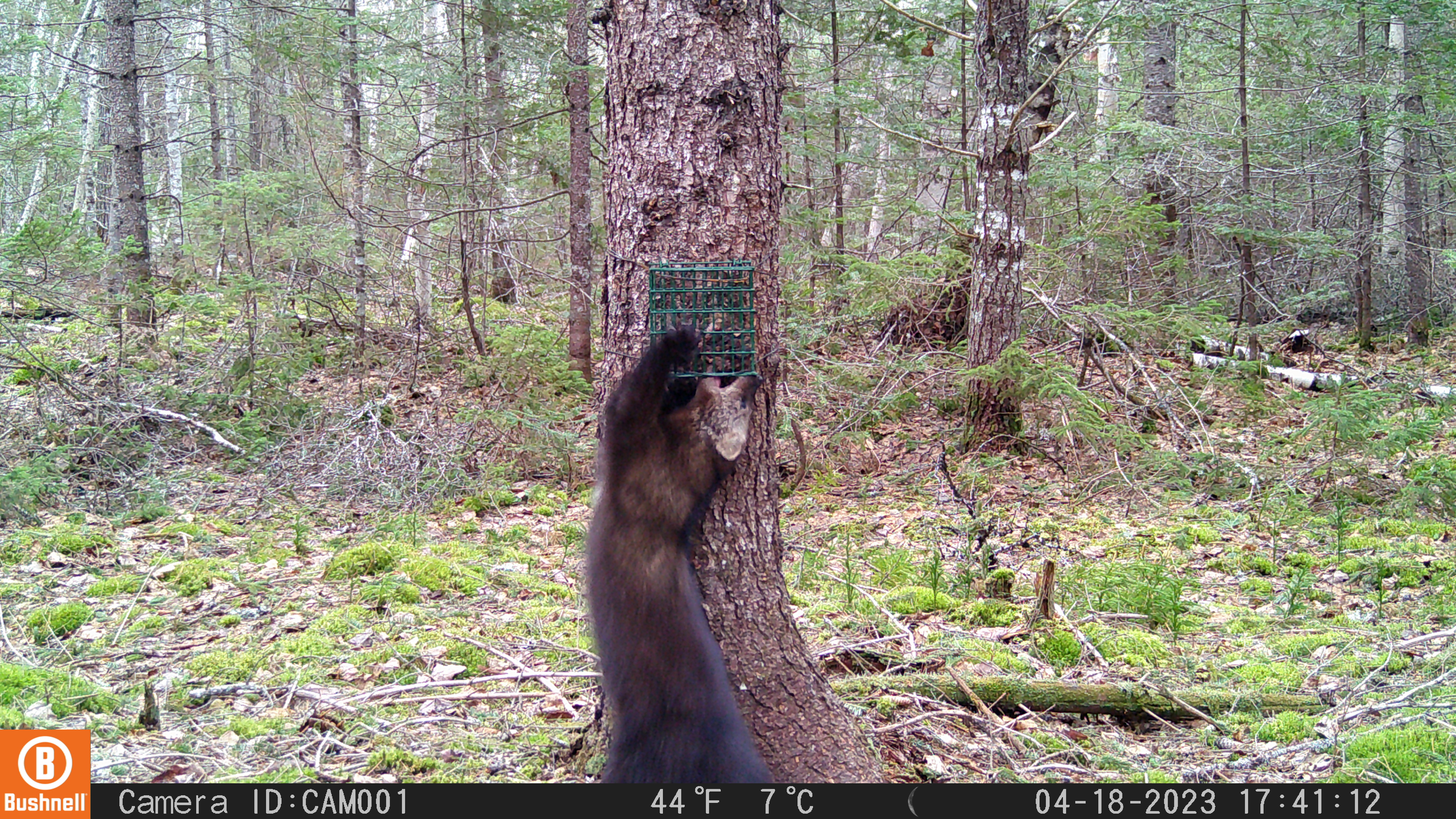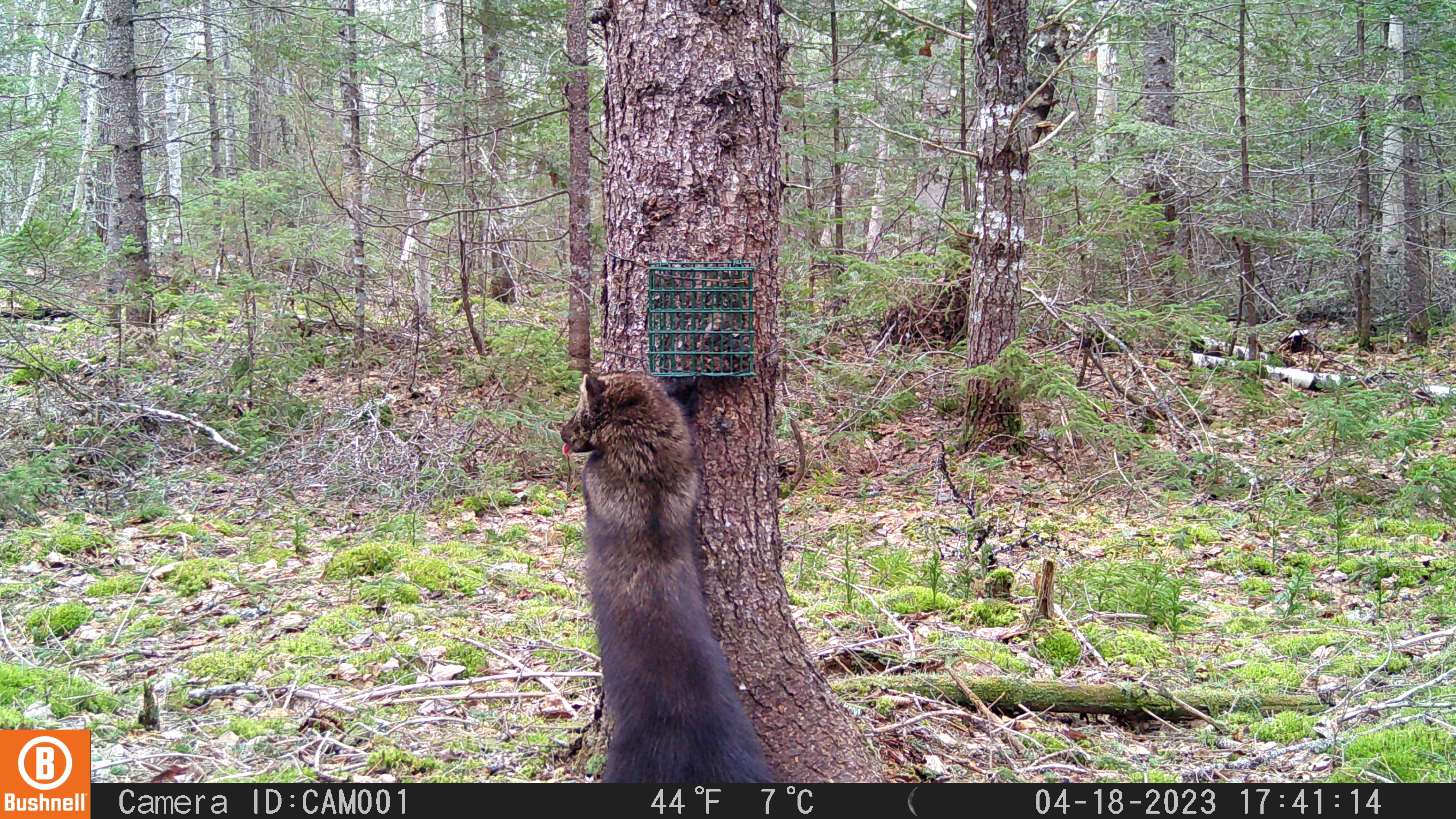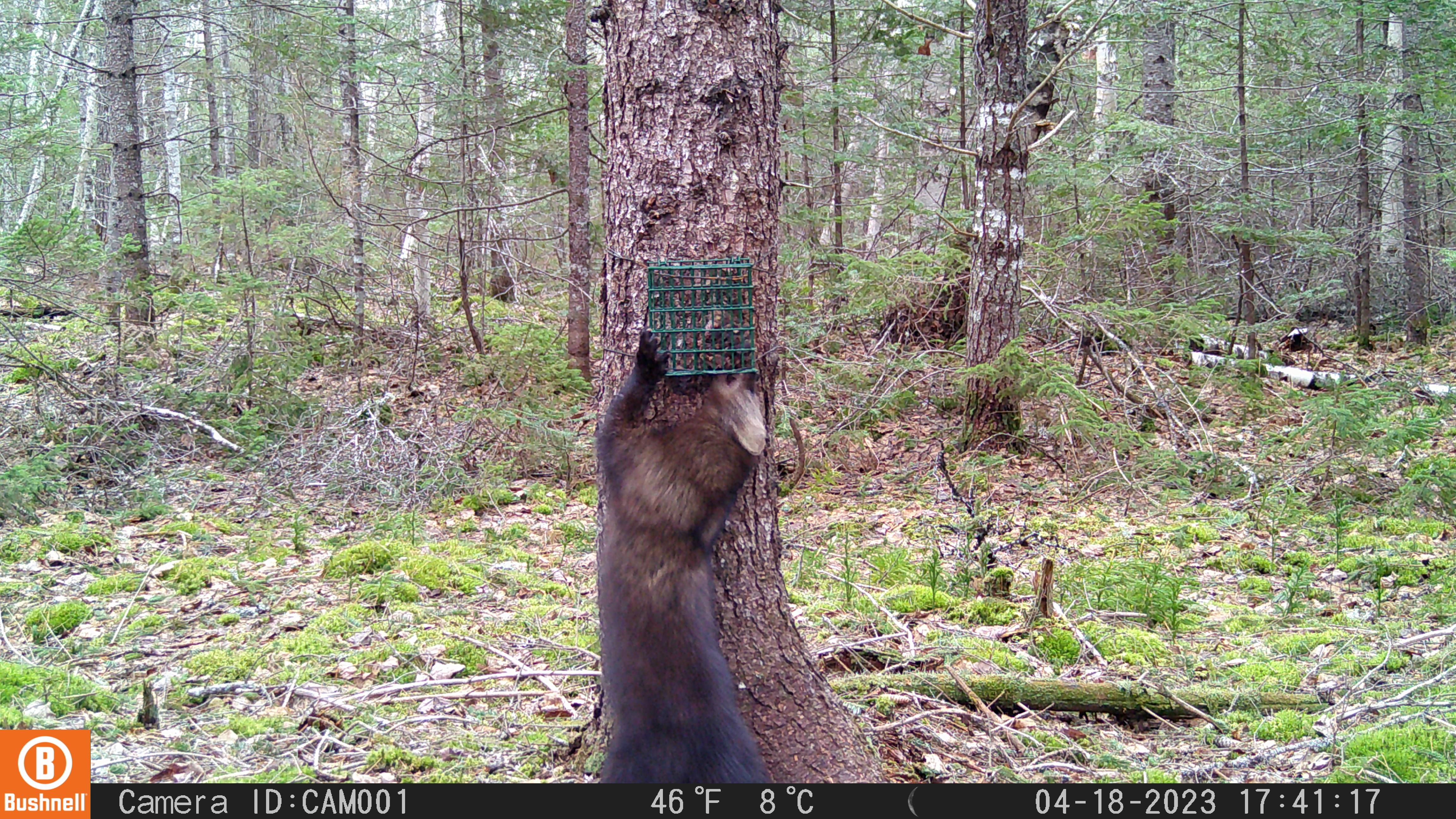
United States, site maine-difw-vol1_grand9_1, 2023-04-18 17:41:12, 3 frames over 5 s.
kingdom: Animalia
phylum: Chordata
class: Mammalia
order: Carnivora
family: Mustelidae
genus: Pekania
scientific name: Pekania pennanti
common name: fisher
Fisher (Pekania pennanti).